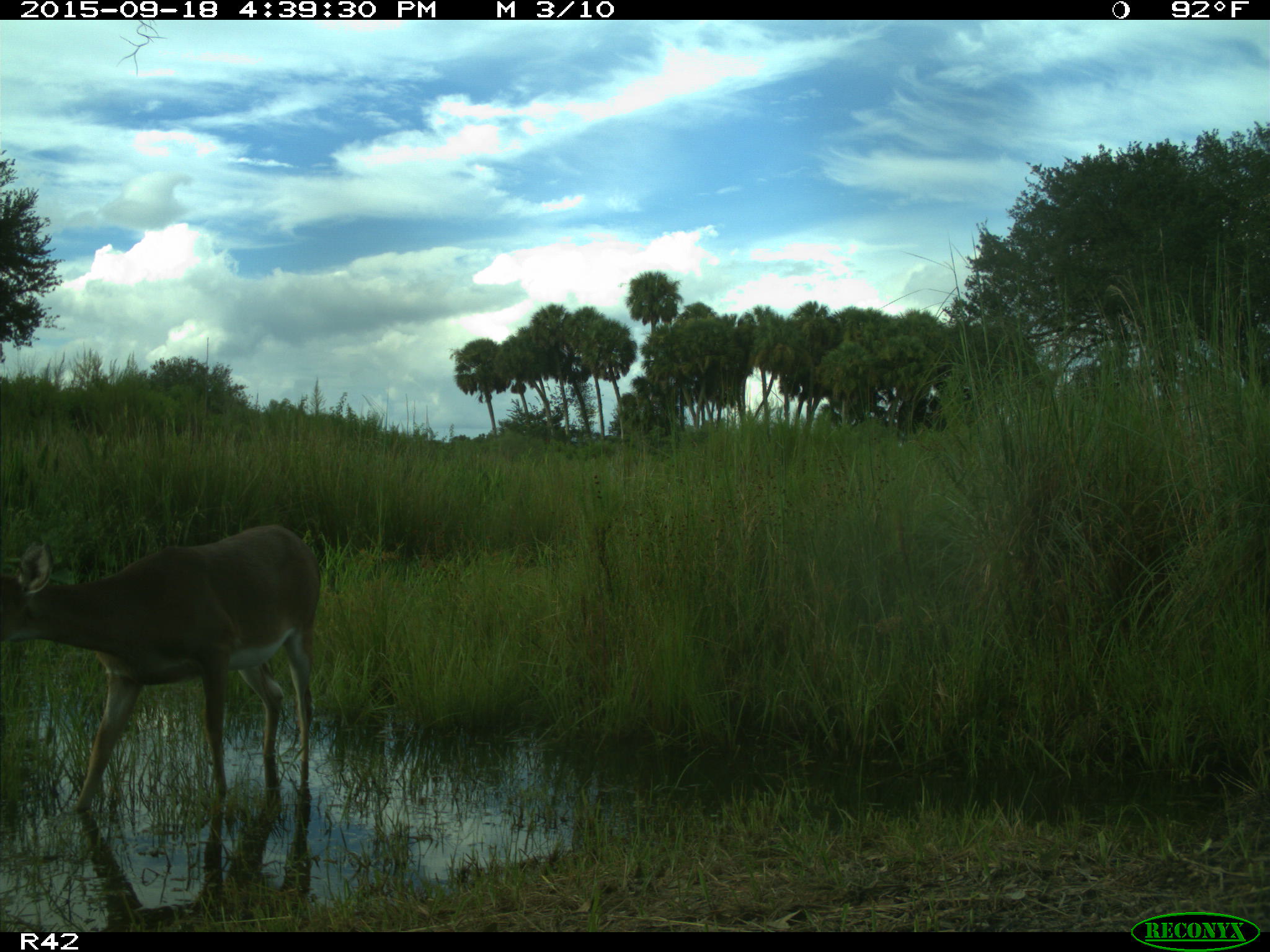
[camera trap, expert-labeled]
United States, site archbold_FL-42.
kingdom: Animalia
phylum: Chordata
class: Mammalia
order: Artiodactyla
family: Cervidae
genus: Odocoileus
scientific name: Odocoileus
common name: deer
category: unidentified deer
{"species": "unidentified deer (deer) (Odocoileus)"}